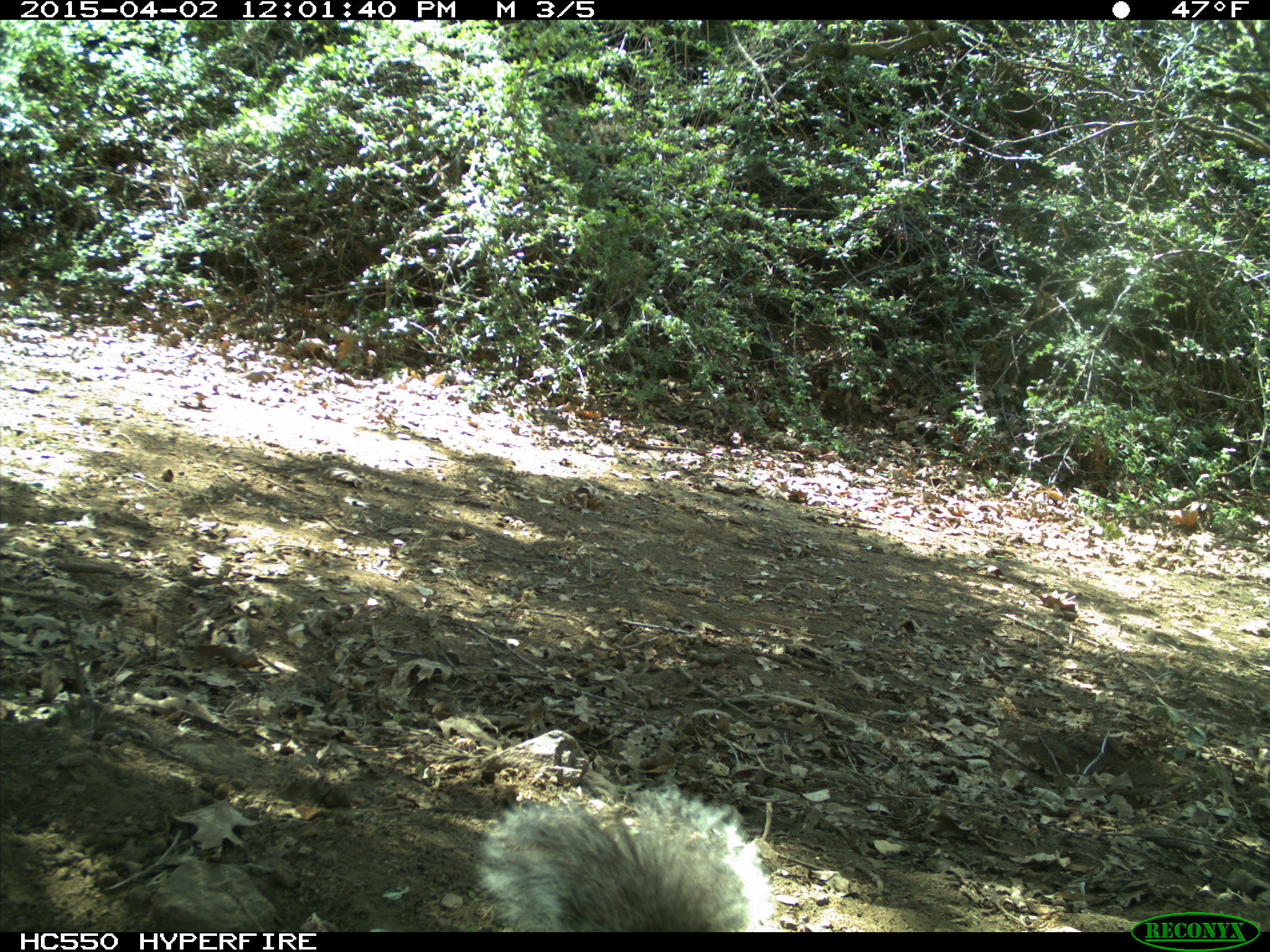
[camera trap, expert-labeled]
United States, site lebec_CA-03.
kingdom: Animalia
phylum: Chordata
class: Mammalia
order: Rodentia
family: Sciuridae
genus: Sciurus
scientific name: Sciurus carolinensis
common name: eastern gray squirrel